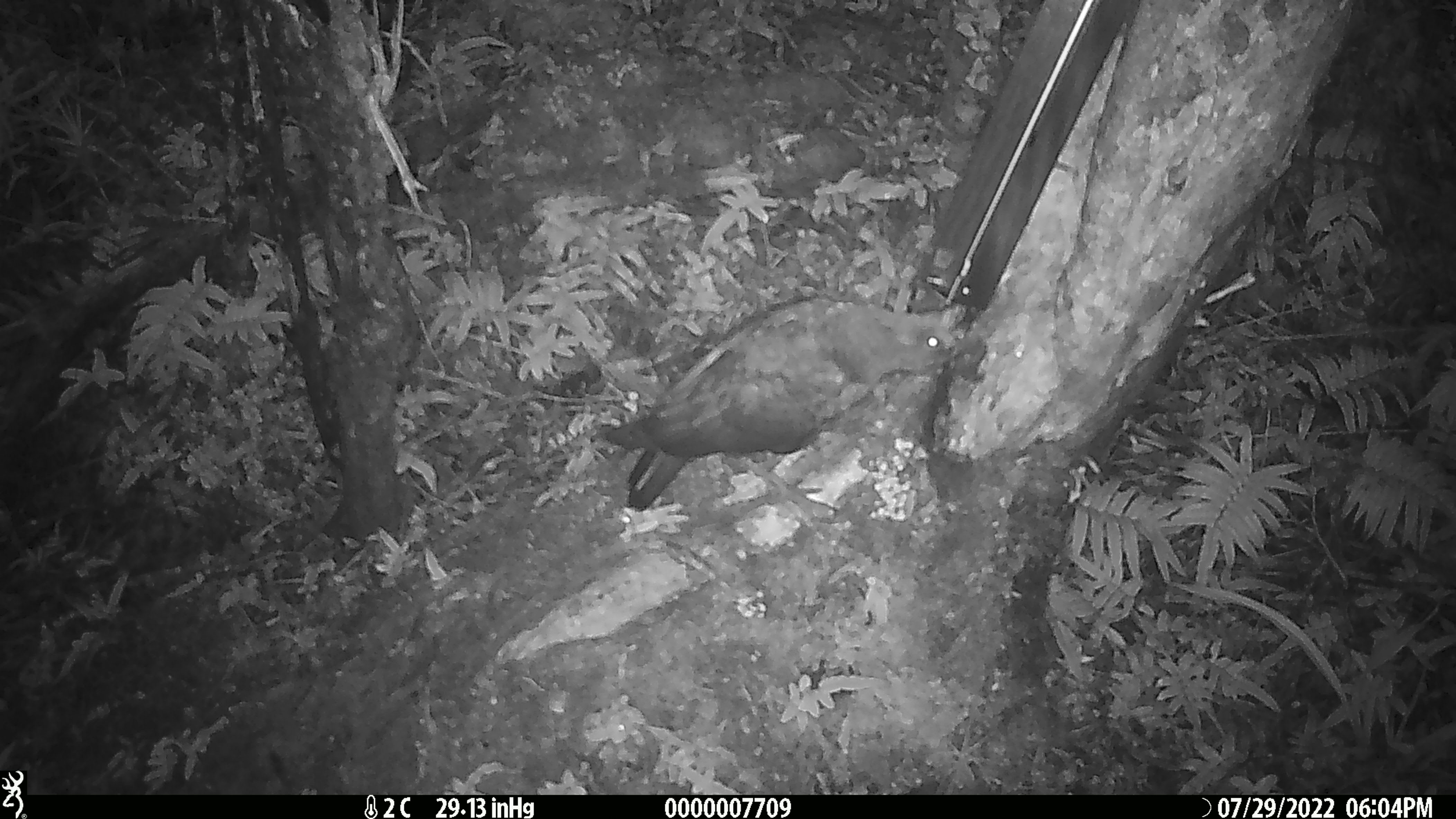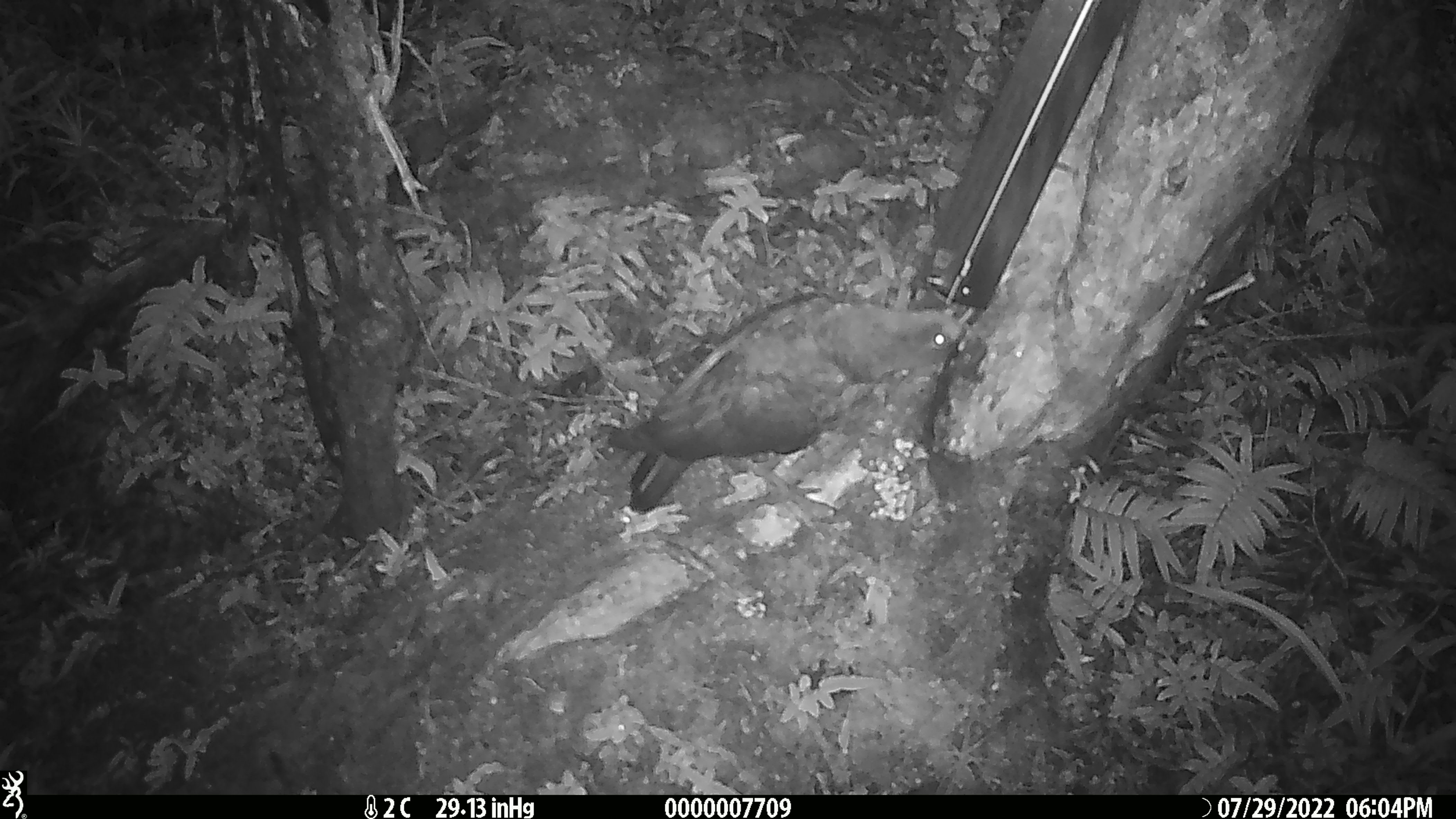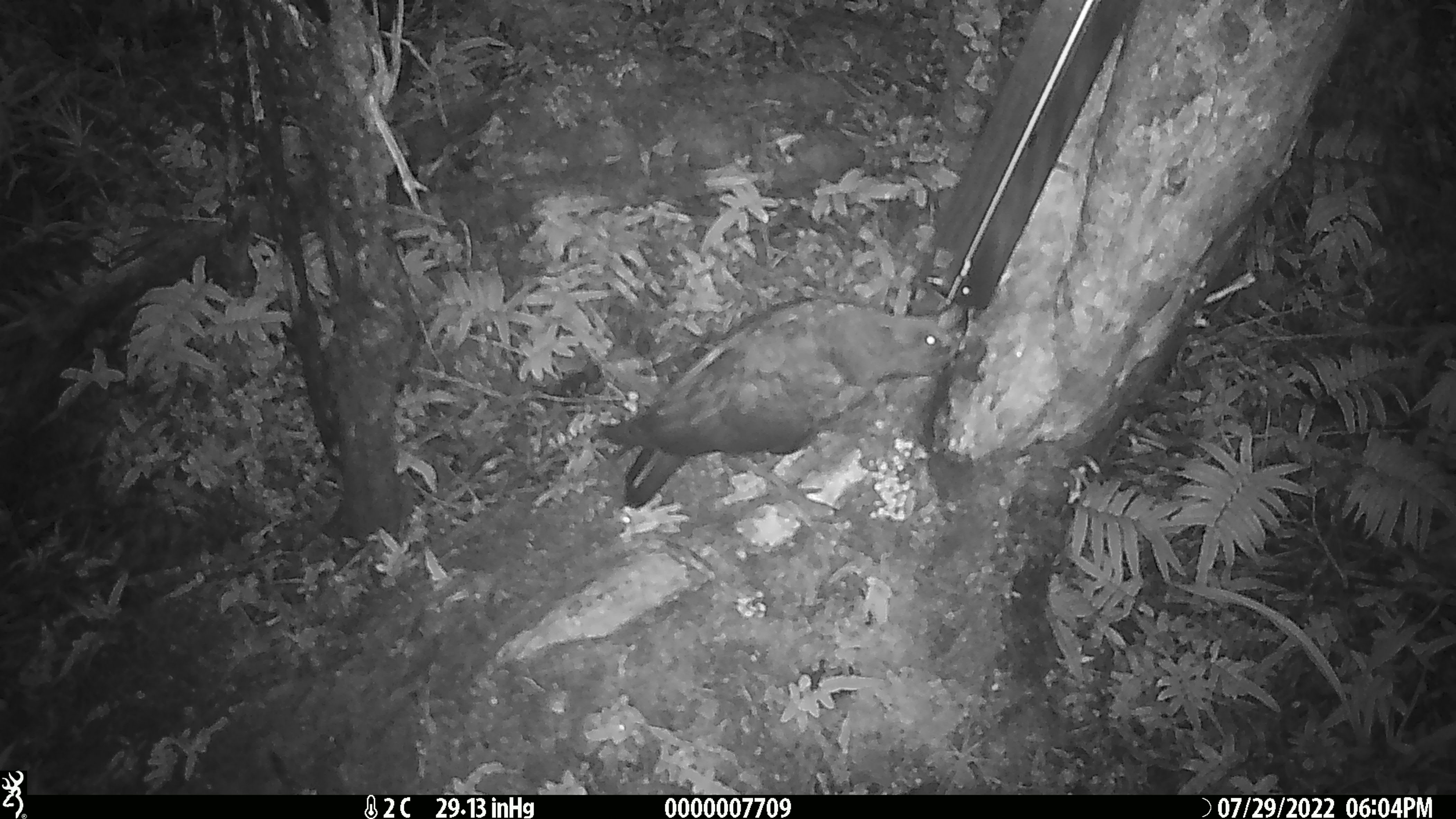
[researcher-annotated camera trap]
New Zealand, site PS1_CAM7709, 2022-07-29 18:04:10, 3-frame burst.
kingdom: Animalia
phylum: Chordata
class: Aves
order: Psittaciformes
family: Strigopidae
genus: Nestor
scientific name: Nestor notabilis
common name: kea